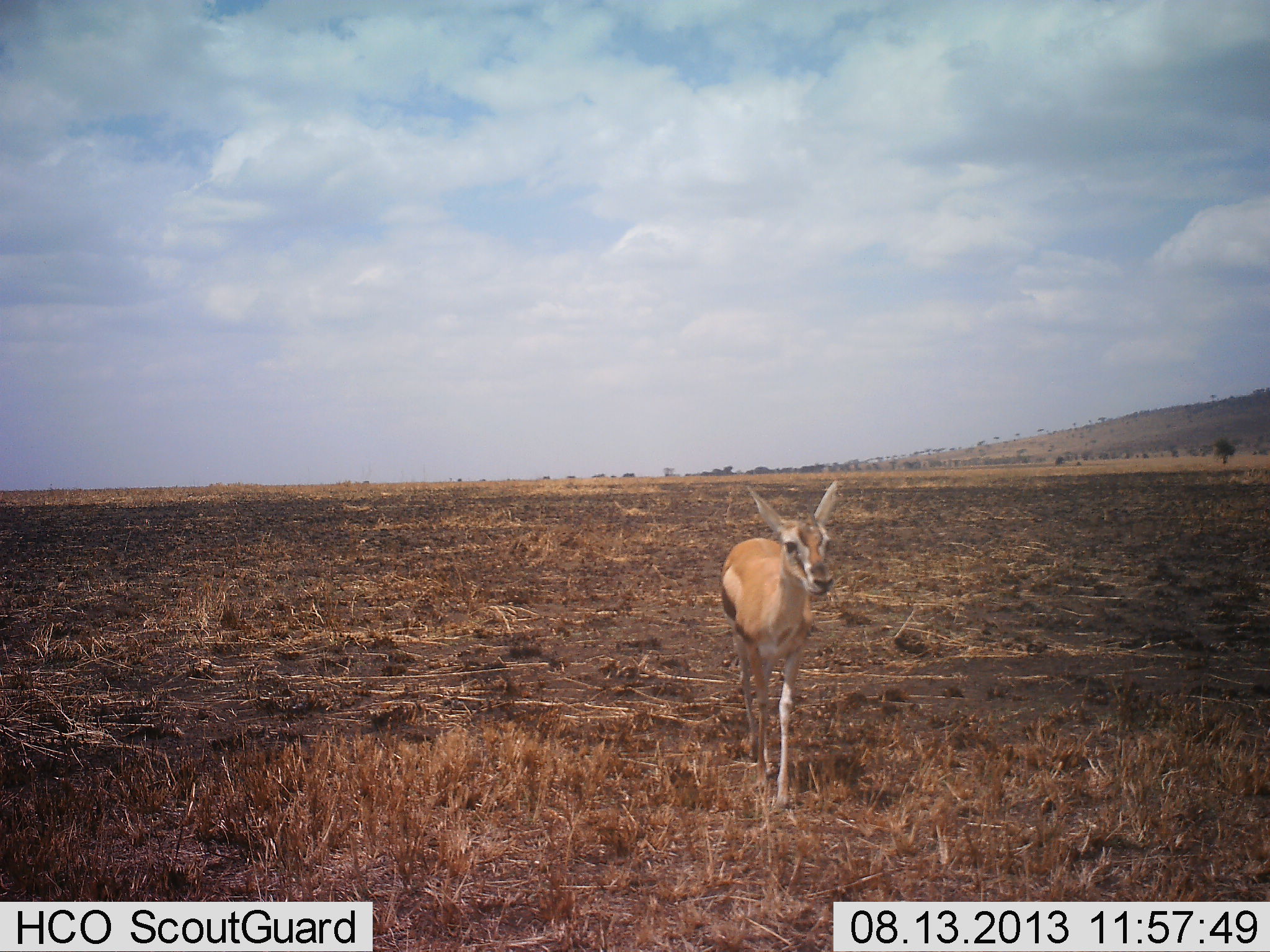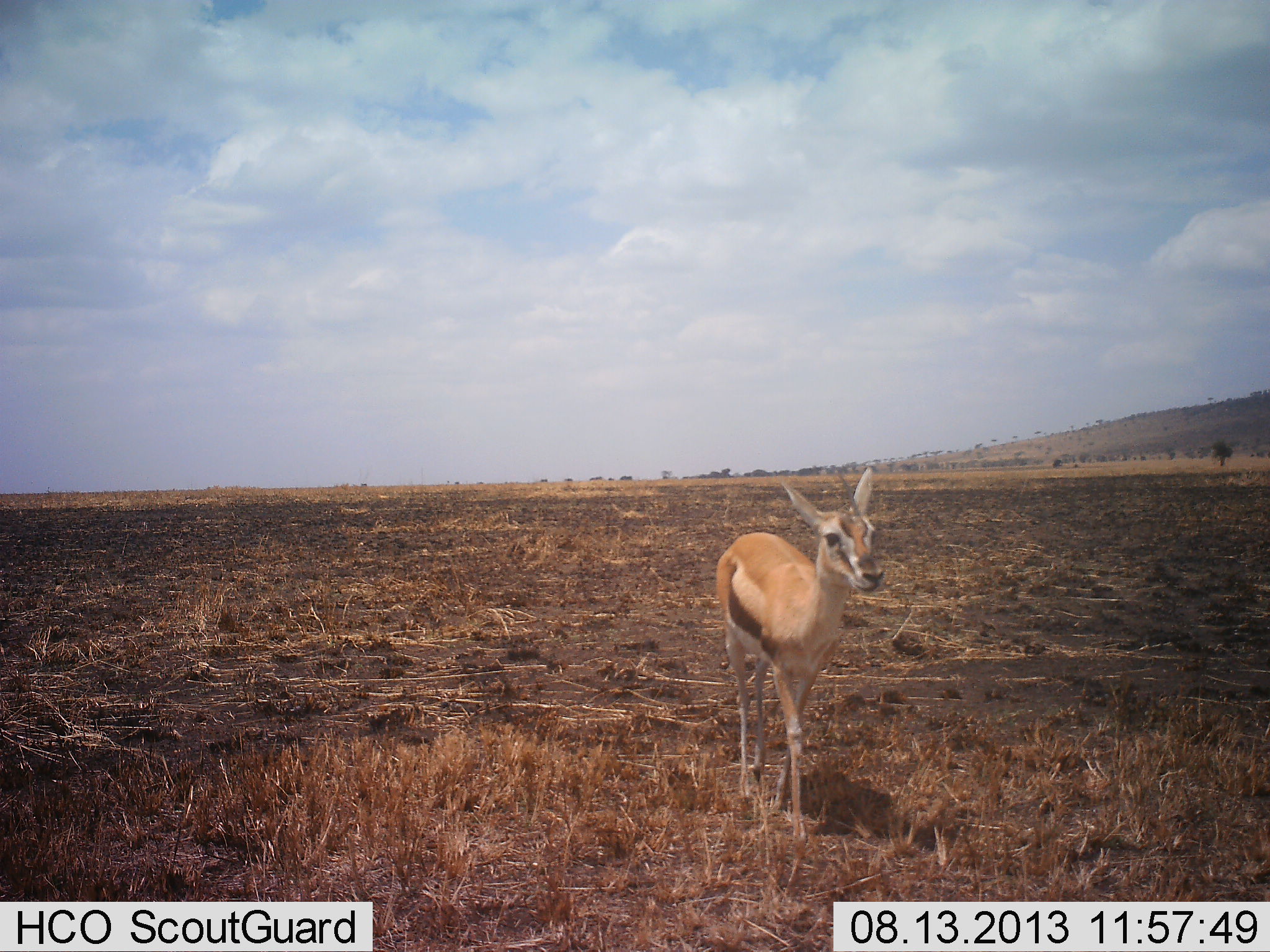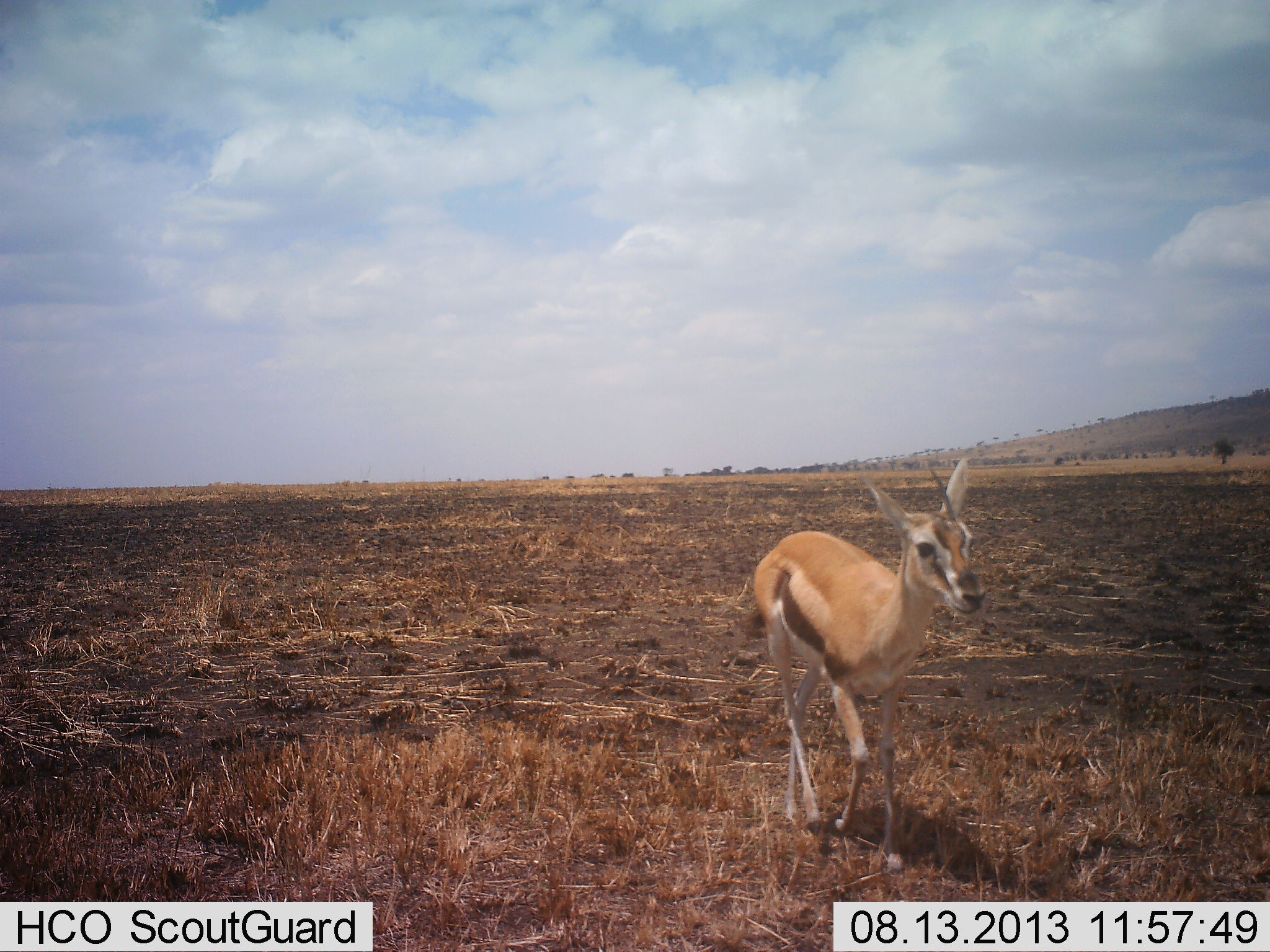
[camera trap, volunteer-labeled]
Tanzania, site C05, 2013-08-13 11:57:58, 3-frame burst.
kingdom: Animalia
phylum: Chordata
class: Mammalia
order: Artiodactyla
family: Bovidae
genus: Eudorcas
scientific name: Eudorcas thomsonii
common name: thomson's gazelle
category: gazellethomsons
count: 1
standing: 24%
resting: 0%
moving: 88%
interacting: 0%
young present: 0%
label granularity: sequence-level